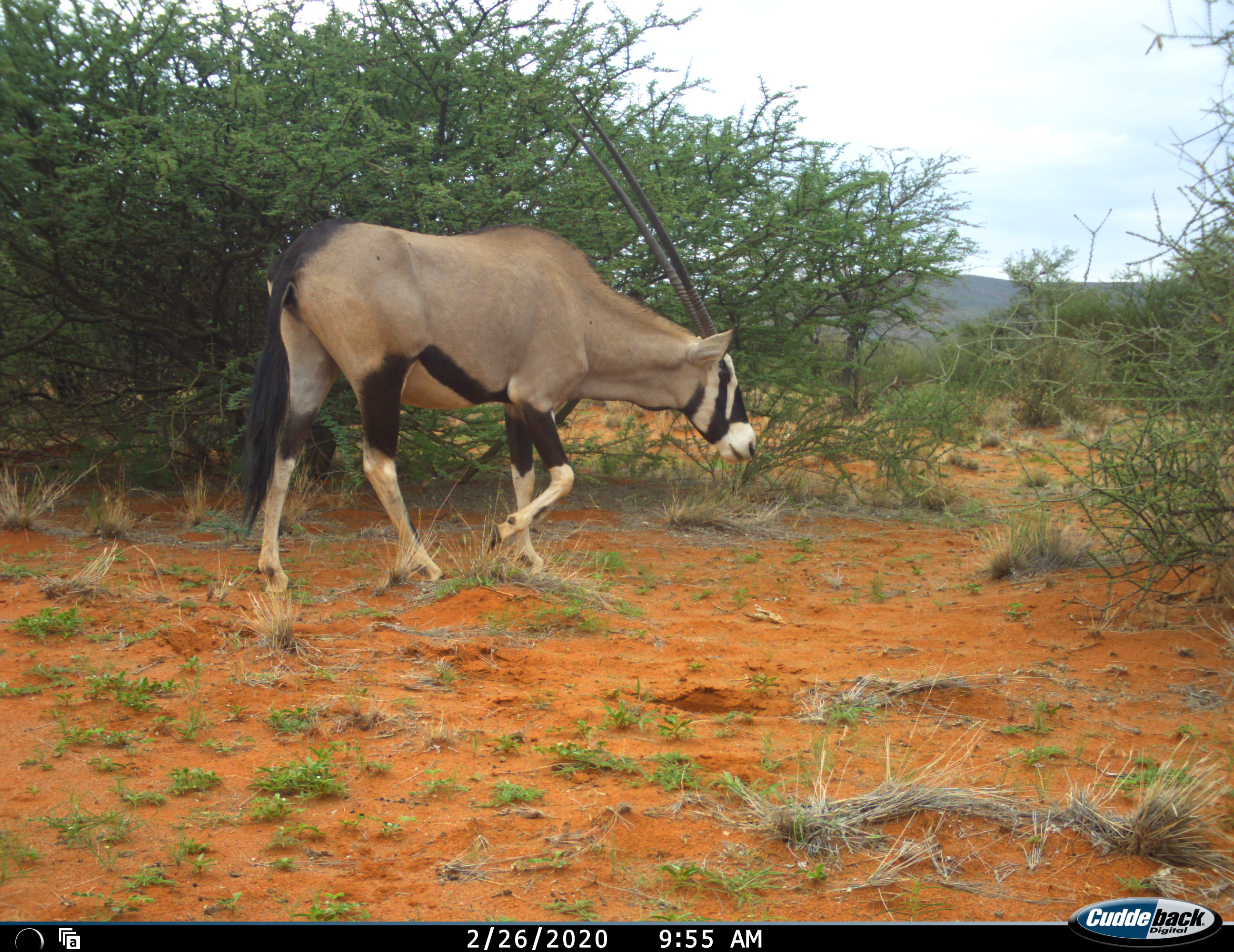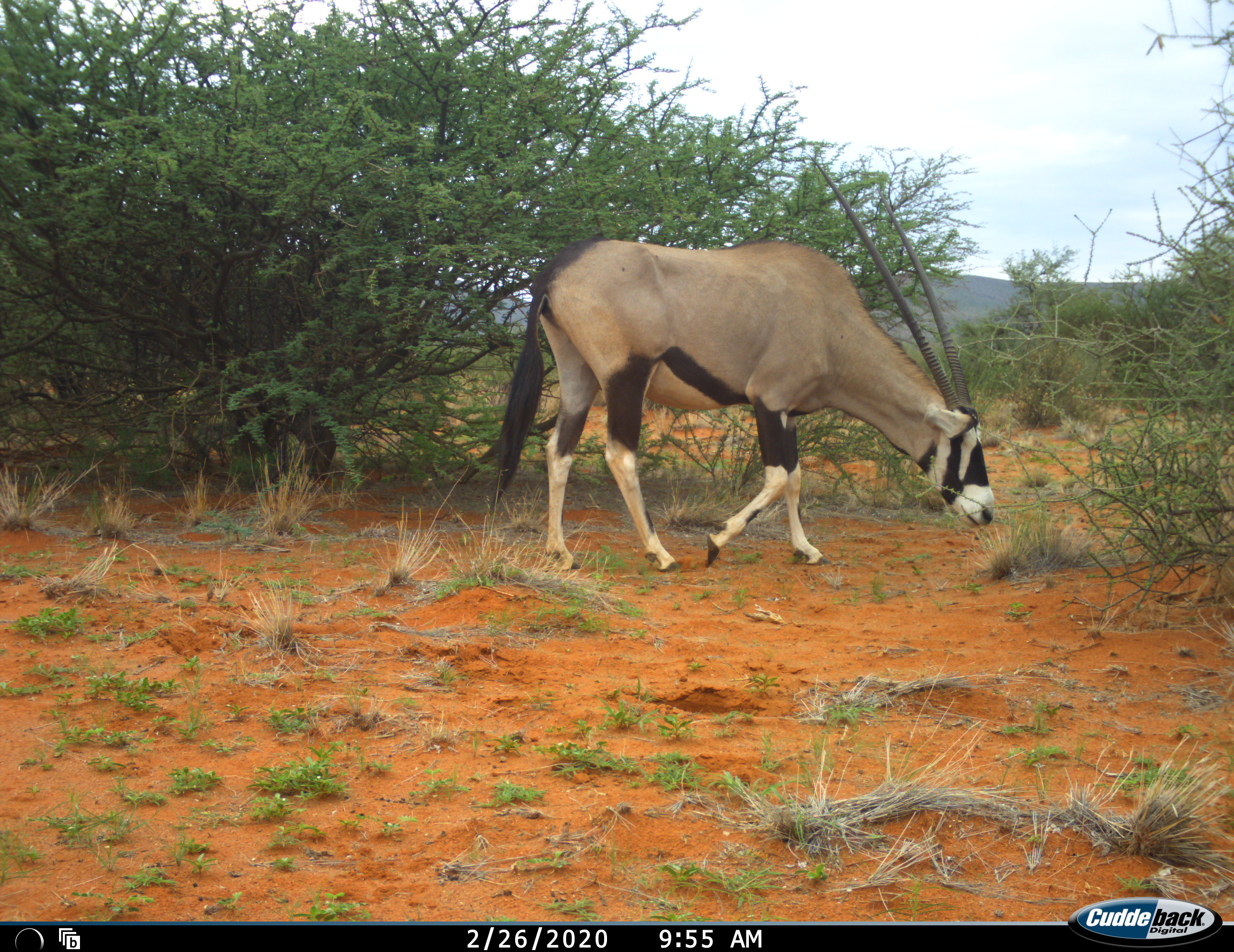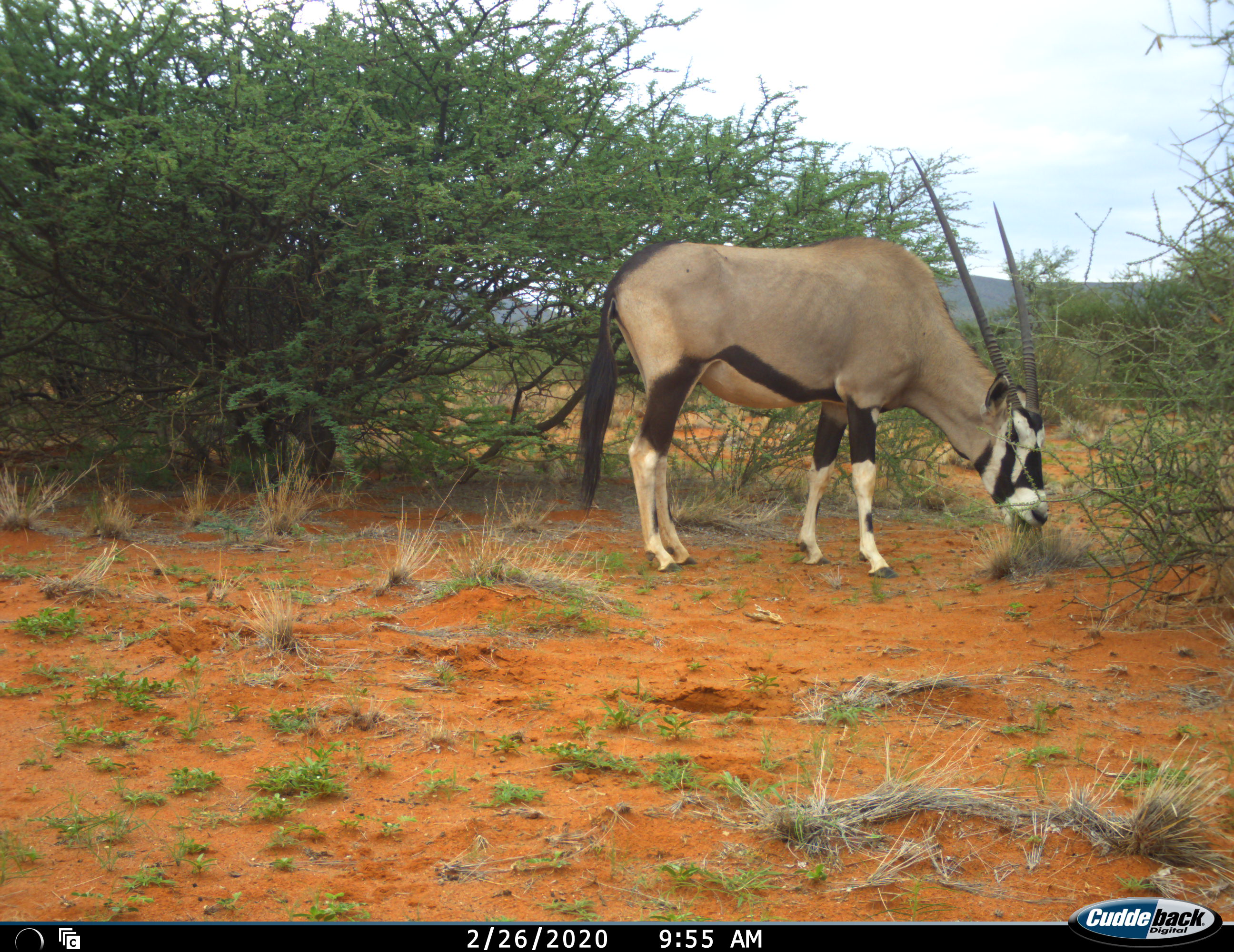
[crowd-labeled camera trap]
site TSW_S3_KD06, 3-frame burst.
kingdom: Animalia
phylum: Chordata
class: Mammalia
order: Artiodactyla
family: Bovidae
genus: Oryx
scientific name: Oryx gazella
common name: gemsbok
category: oryx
Oryx (gemsbok) (Oryx gazella), count 1. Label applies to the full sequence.